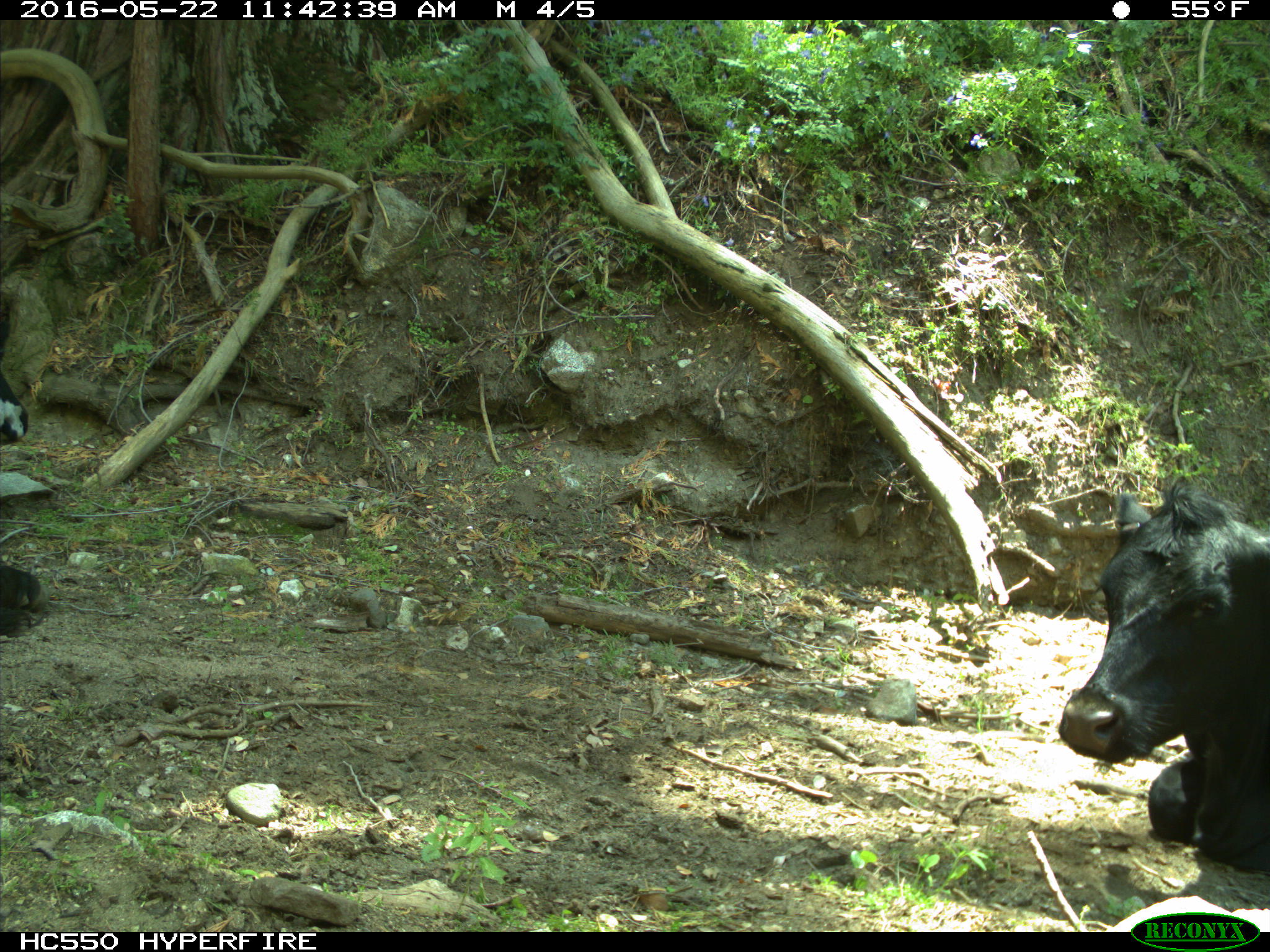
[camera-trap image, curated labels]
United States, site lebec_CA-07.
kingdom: Animalia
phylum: Chordata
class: Mammalia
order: Artiodactyla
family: Bovidae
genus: Bos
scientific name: Bos taurus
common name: domestic cow